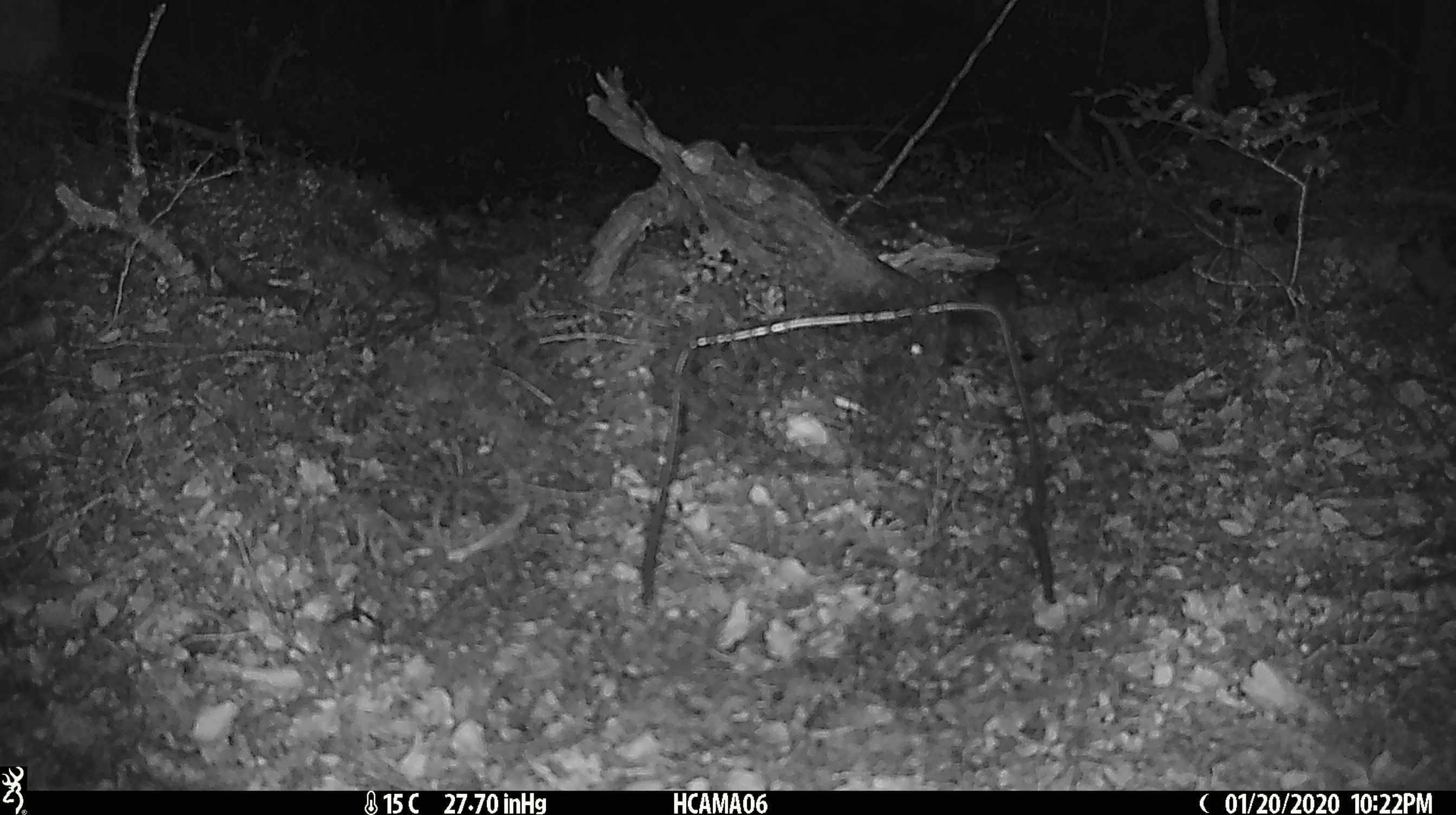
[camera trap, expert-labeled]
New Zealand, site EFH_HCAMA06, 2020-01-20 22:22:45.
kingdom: Animalia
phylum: Chordata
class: Mammalia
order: Rodentia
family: Muridae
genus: Mus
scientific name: Mus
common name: mouse